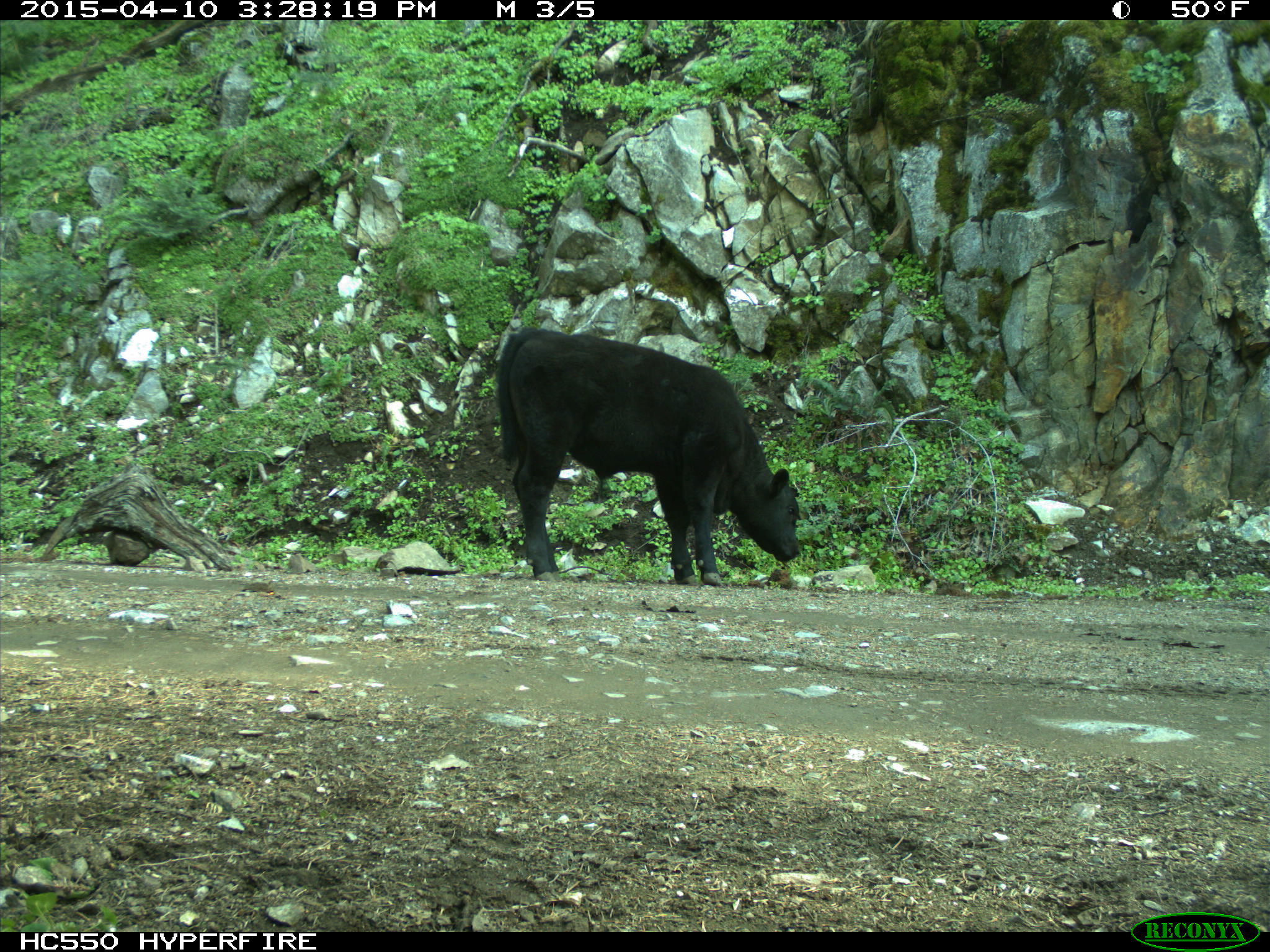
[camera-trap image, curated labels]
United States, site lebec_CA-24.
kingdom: Animalia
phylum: Chordata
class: Mammalia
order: Artiodactyla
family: Bovidae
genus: Bos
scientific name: Bos taurus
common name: domestic cow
Bos taurus (domestic cow).